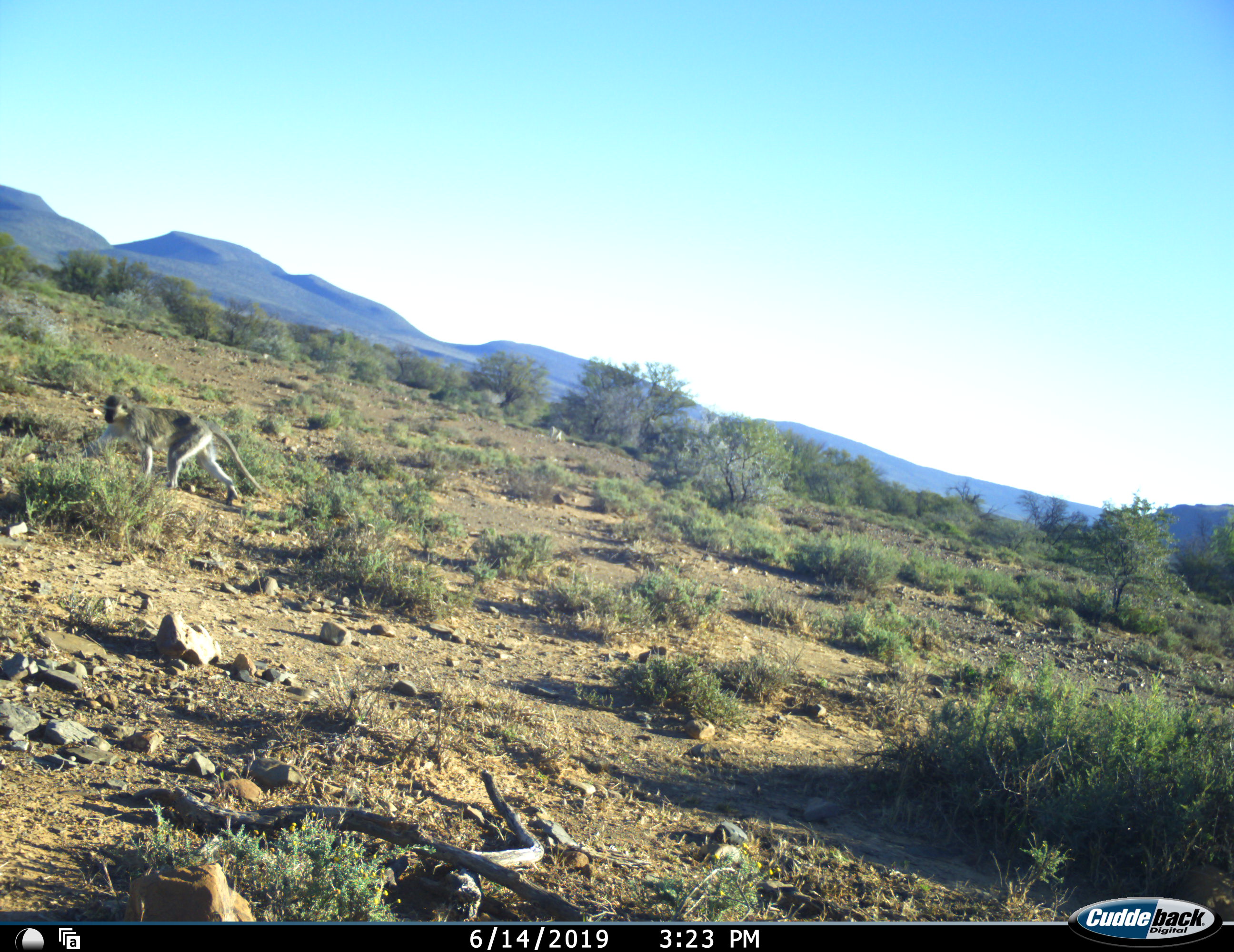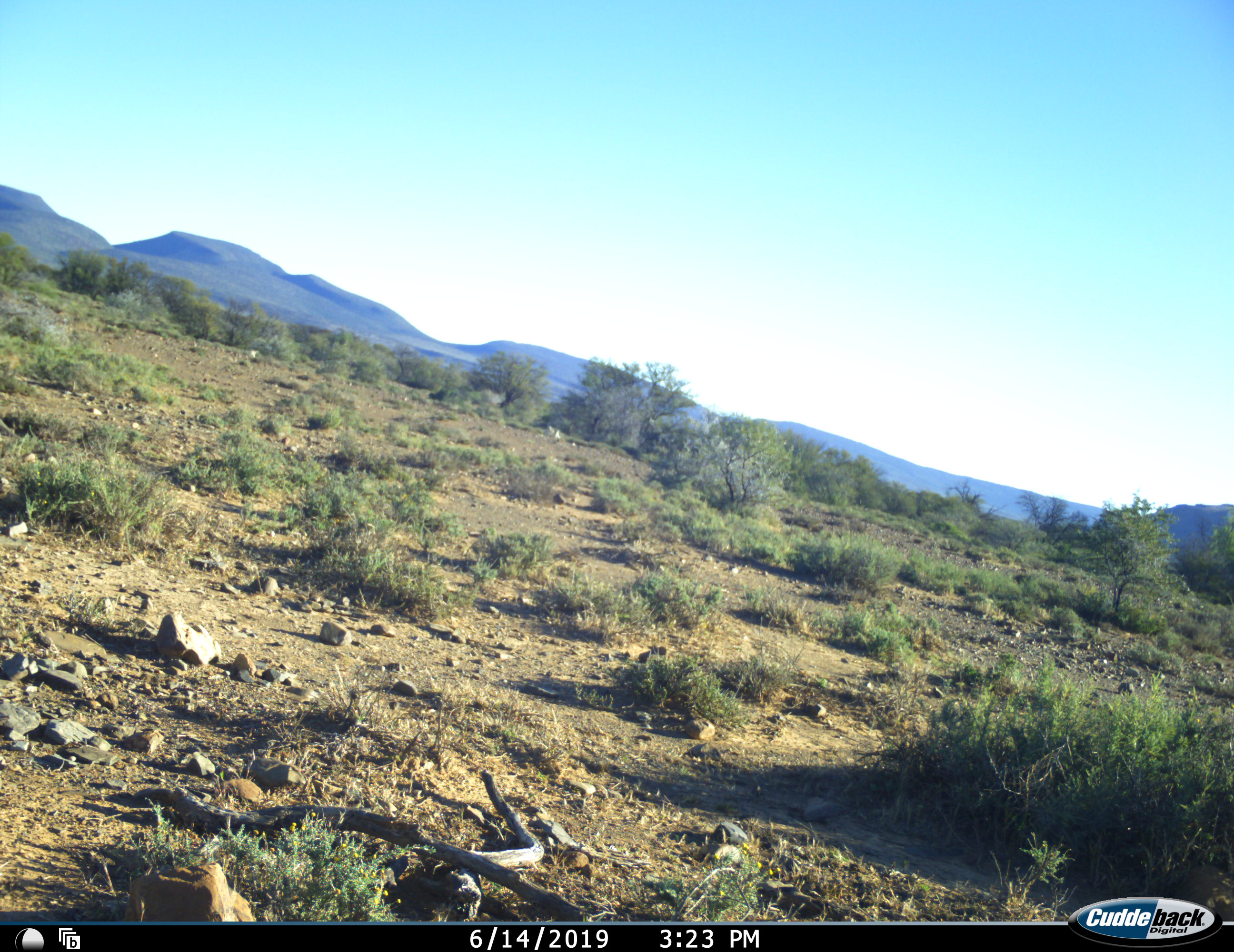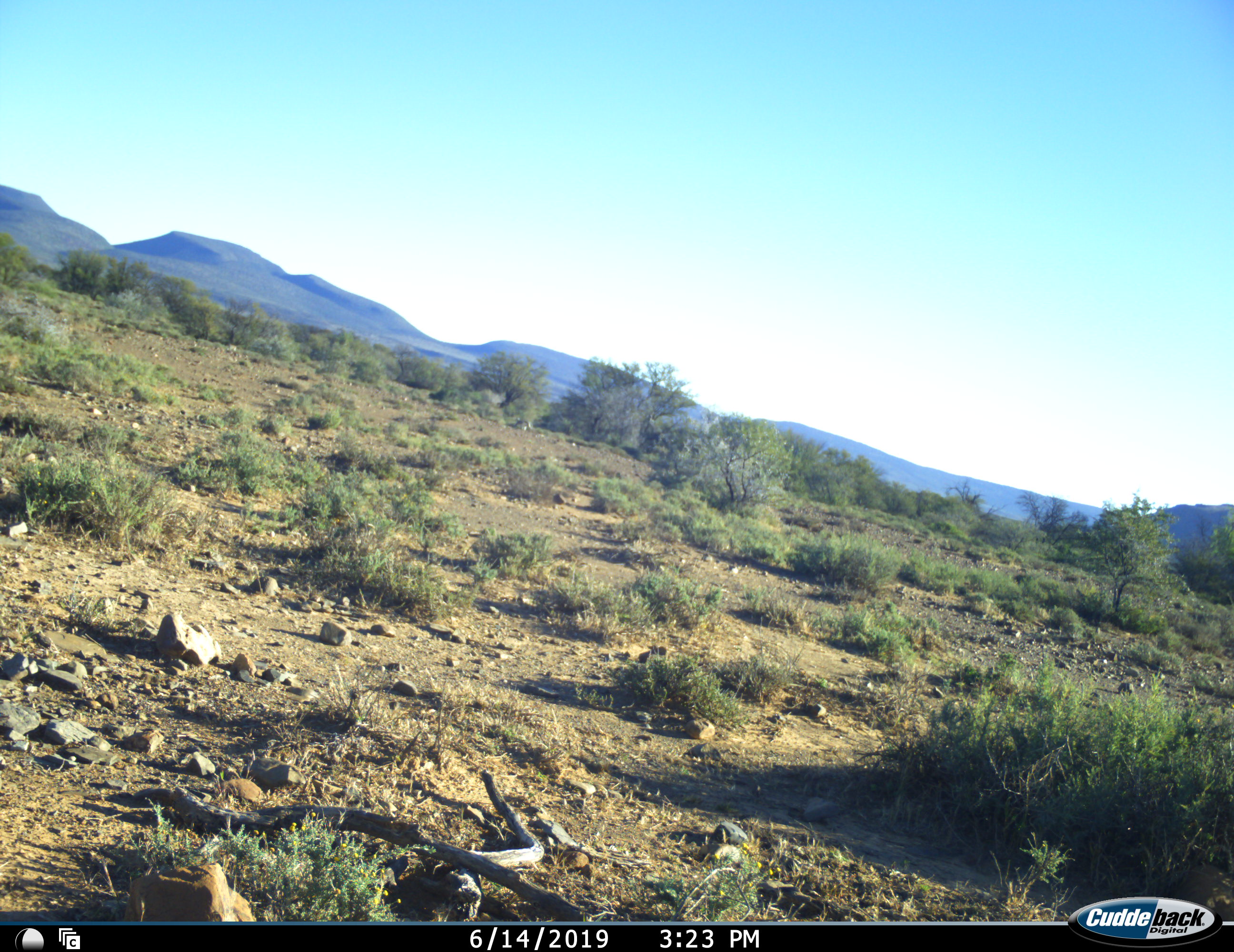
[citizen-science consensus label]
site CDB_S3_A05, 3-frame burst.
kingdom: Animalia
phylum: Chordata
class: Mammalia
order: Primates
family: Cercopithecidae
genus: Chlorocebus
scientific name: Chlorocebus pygerythrus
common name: vervet monkey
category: monkeyvervet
Monkeyvervet (vervet monkey) (Chlorocebus pygerythrus), count 3. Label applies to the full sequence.